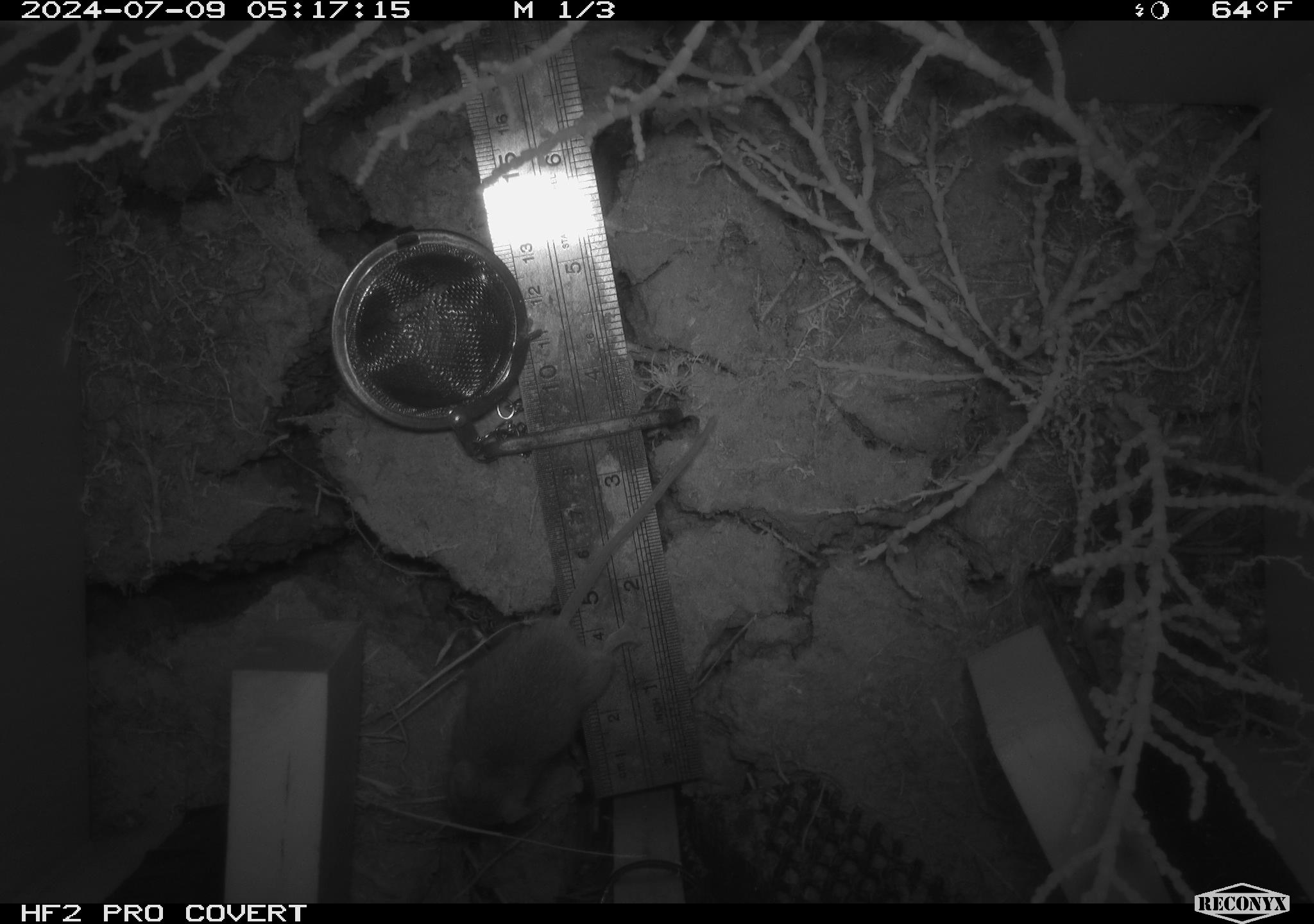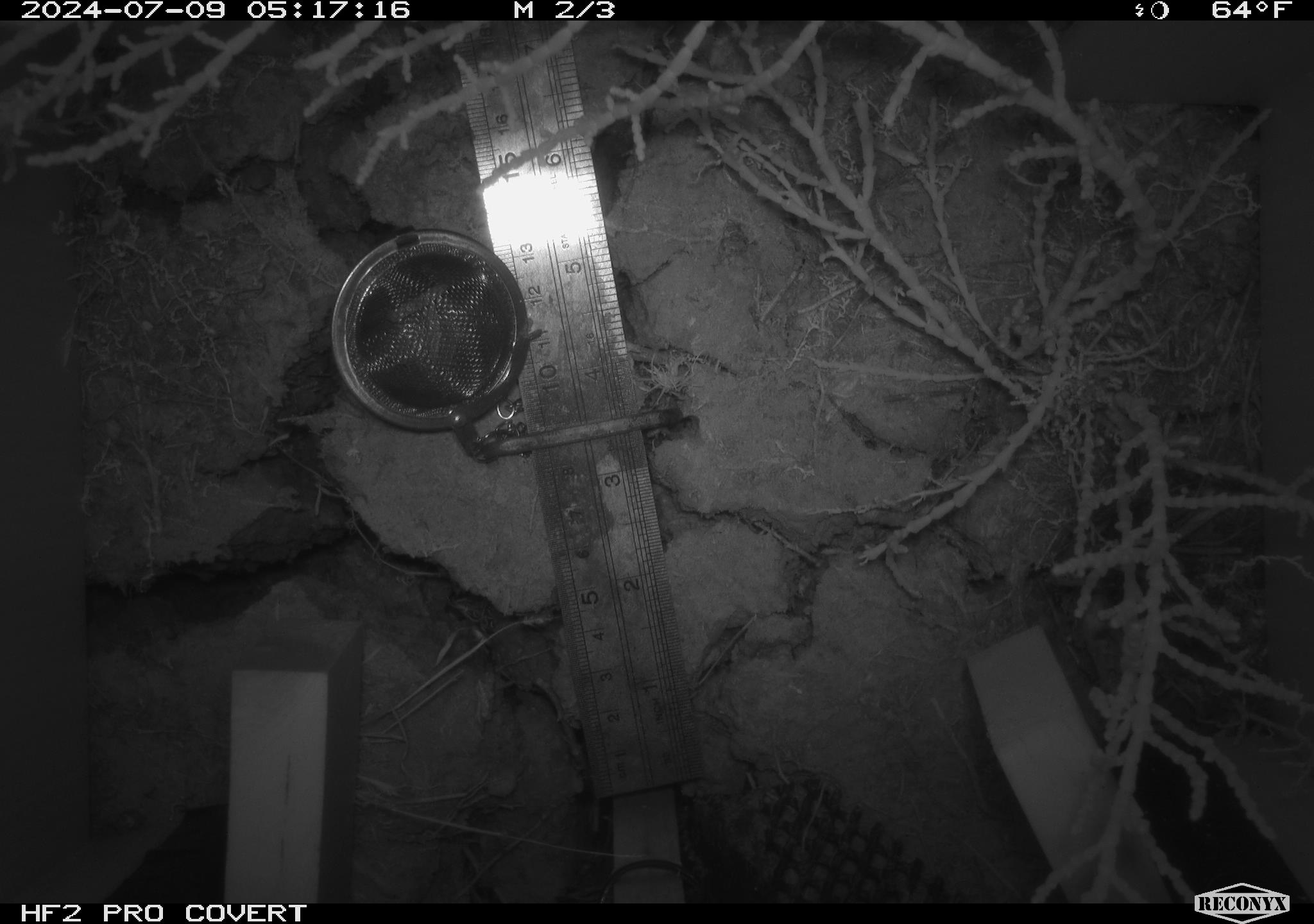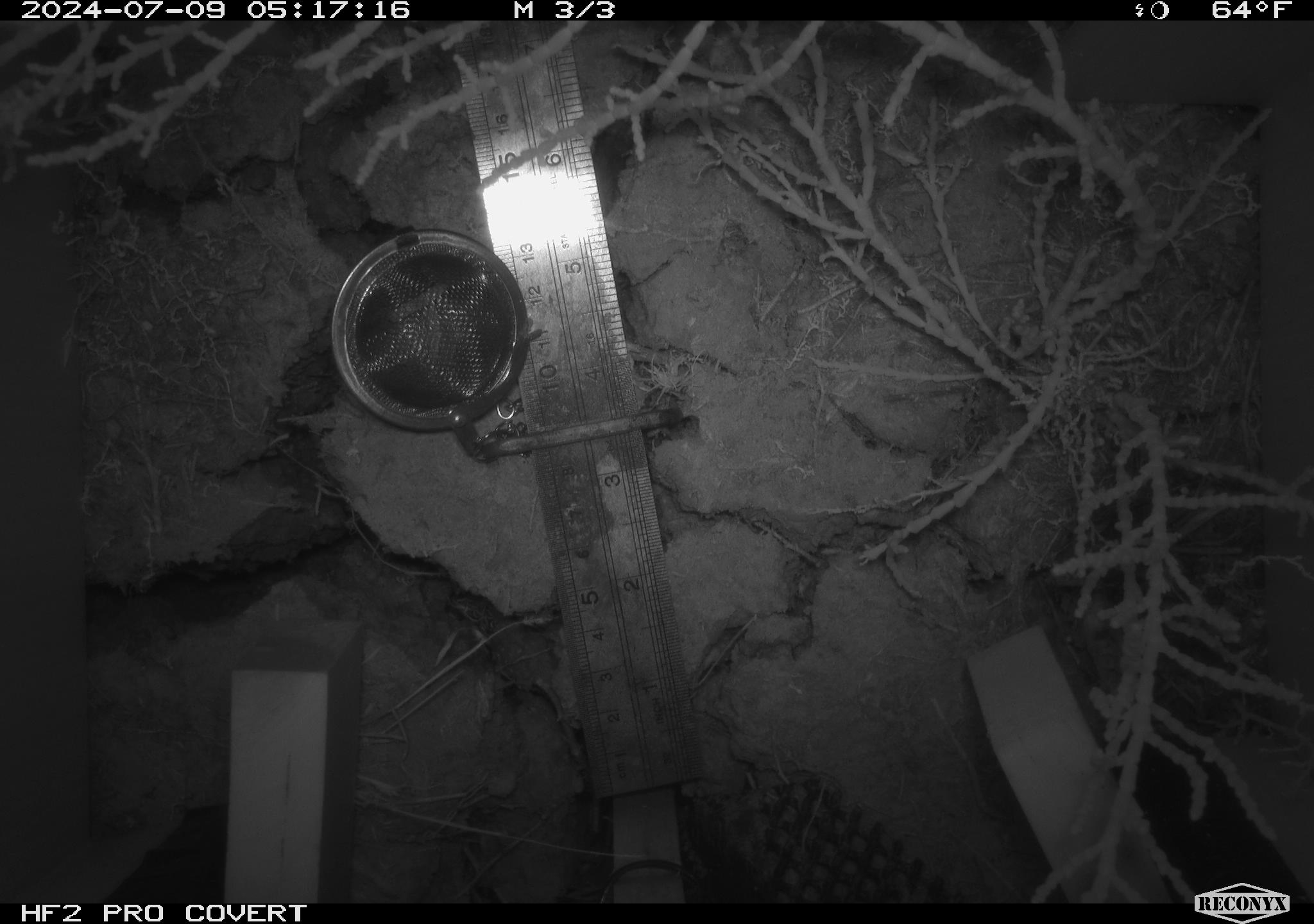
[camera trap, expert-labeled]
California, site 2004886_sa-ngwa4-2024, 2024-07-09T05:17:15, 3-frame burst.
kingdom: Animalia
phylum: Chordata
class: Mammalia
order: Rodentia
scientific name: Rodentia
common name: mouse species